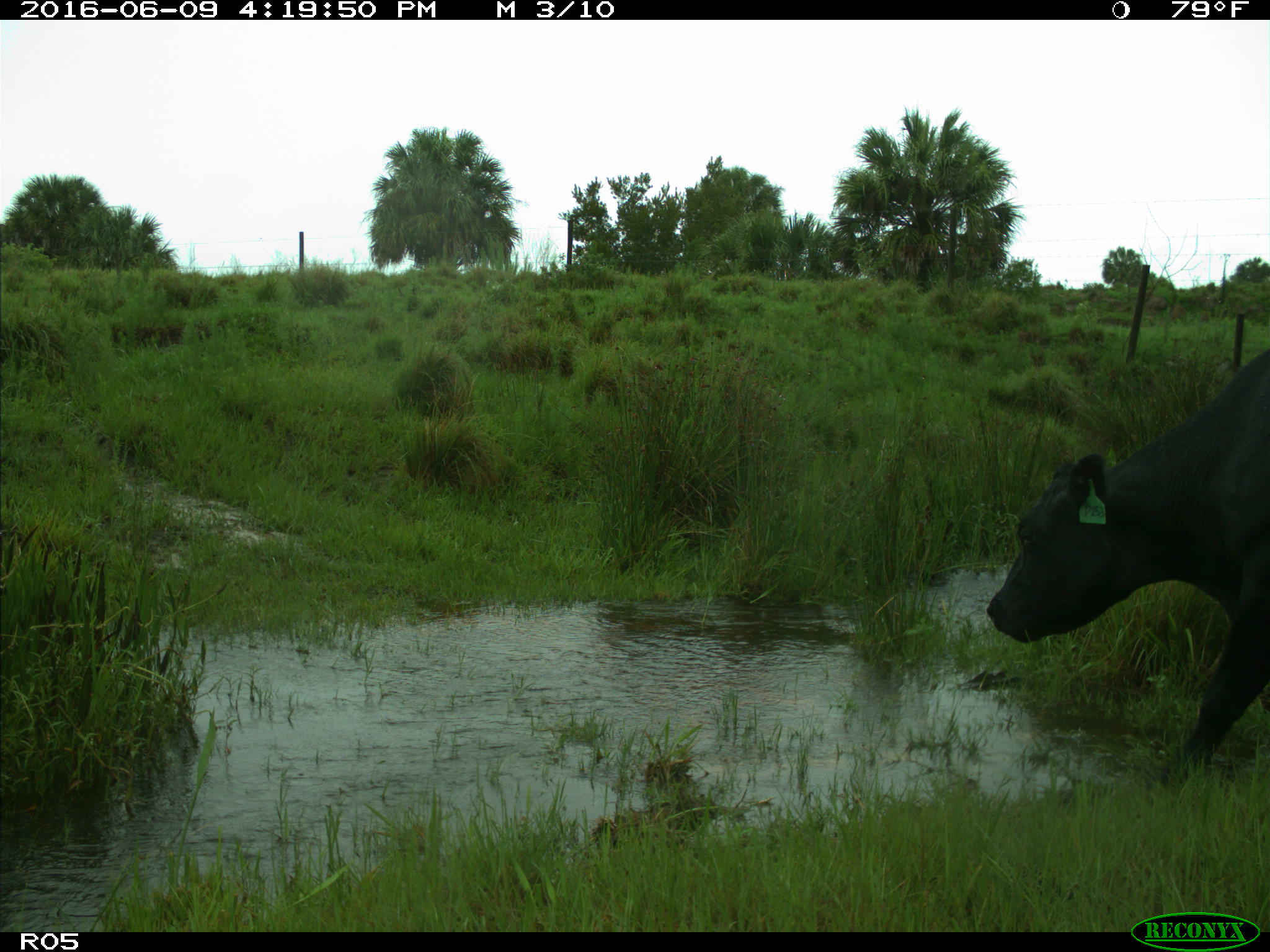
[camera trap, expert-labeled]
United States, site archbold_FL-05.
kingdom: Animalia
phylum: Chordata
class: Mammalia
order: Artiodactyla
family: Bovidae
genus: Bos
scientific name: Bos taurus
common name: domestic cow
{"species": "Bos taurus (domestic cow)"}